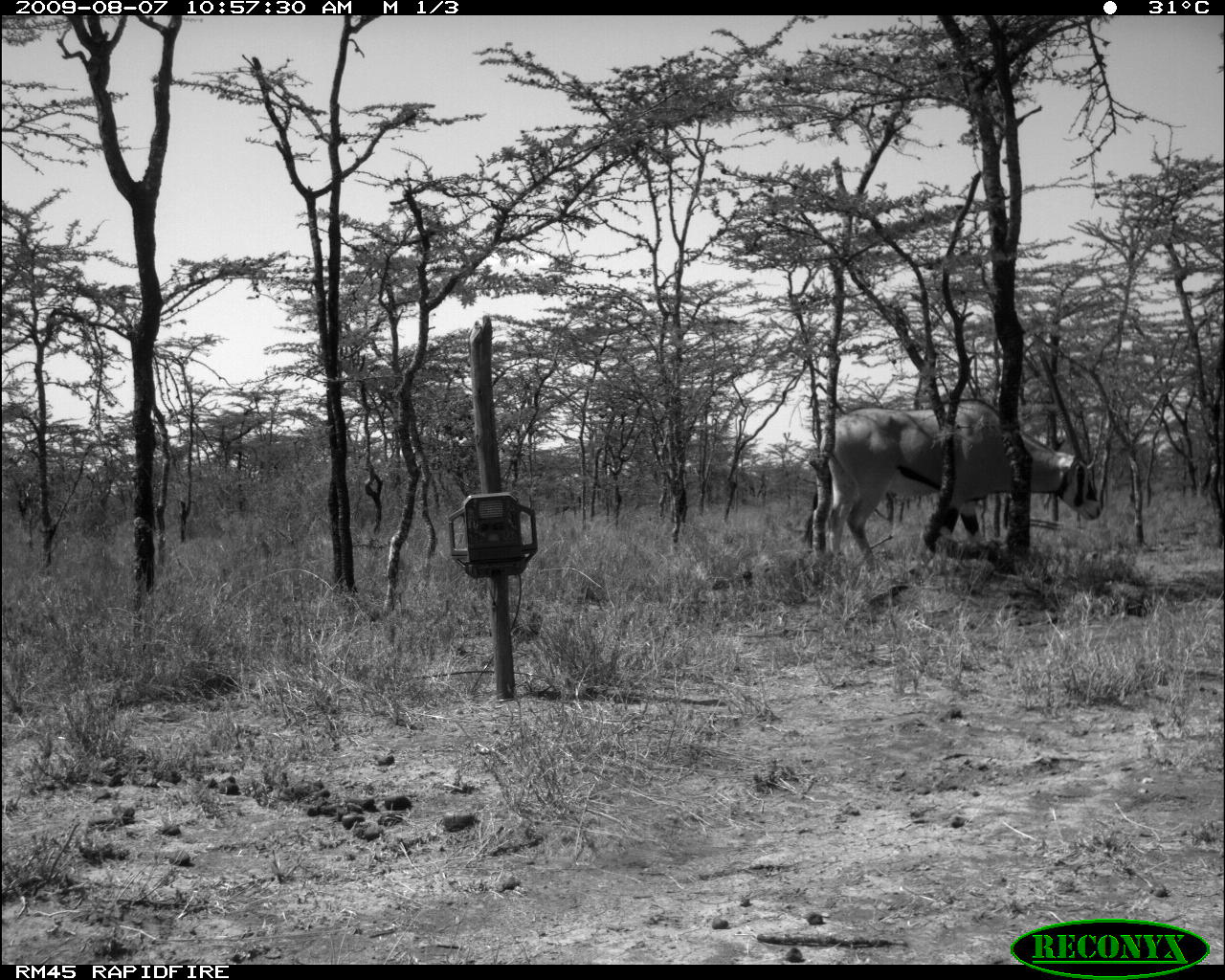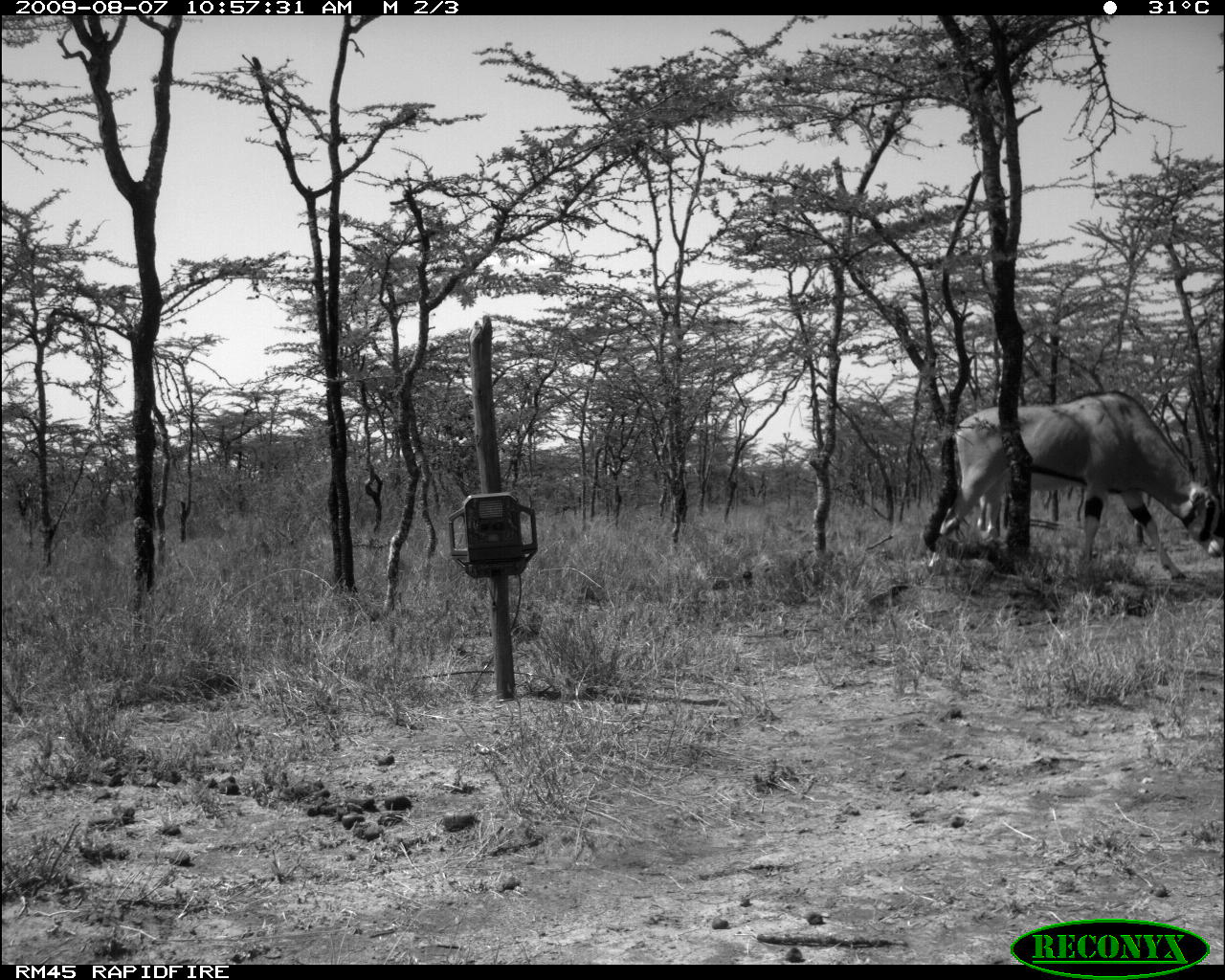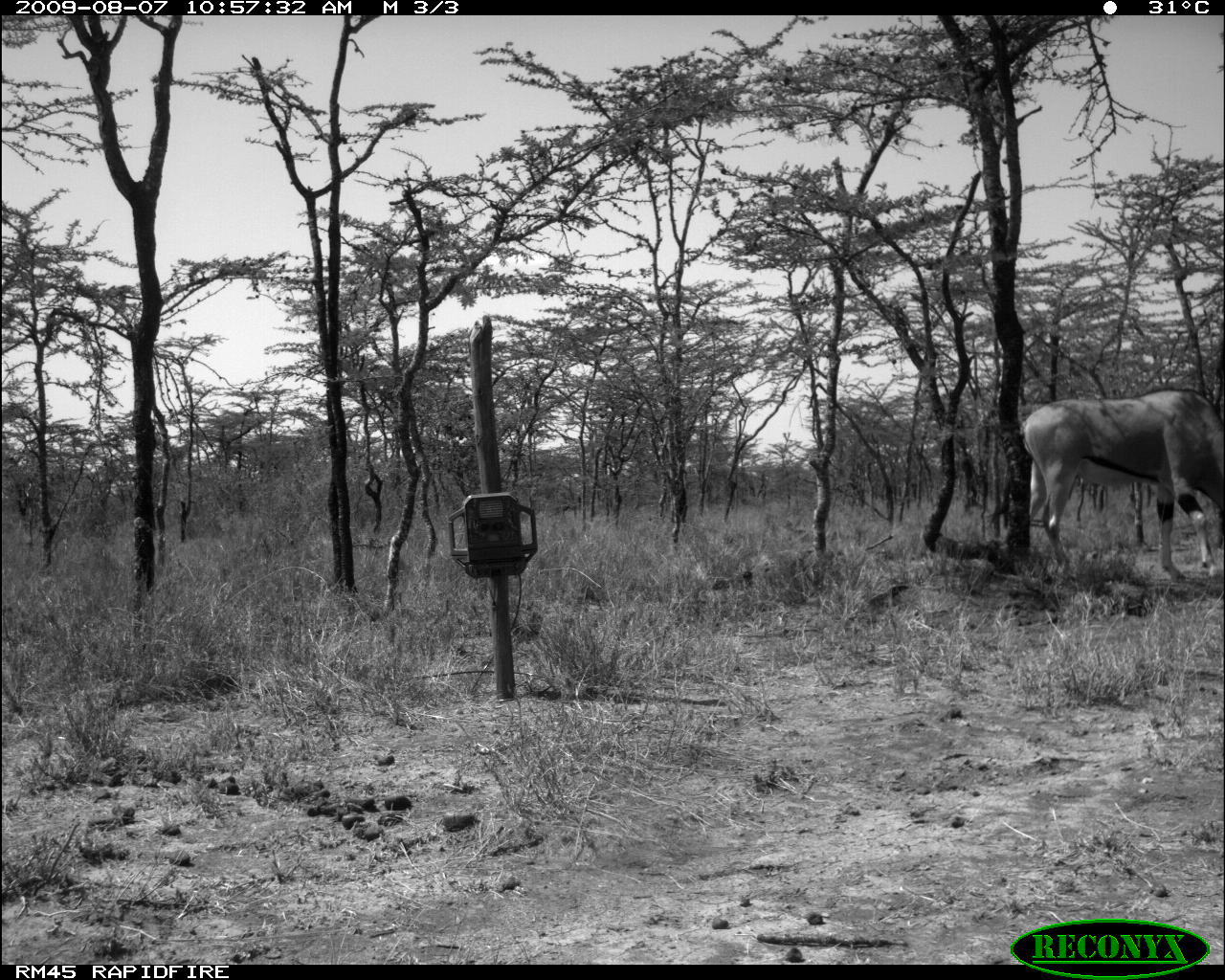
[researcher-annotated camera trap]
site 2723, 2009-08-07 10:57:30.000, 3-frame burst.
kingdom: Animalia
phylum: Chordata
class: Mammalia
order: Artiodactyla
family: Bovidae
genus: Oryx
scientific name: Oryx beisa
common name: east african oryx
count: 1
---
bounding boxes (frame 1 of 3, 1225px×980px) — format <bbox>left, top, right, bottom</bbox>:
oryx beisa: <bbox>815, 348, 1104, 558</bbox>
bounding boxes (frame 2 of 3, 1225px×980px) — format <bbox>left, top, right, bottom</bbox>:
oryx beisa: <bbox>928, 380, 1225, 581</bbox>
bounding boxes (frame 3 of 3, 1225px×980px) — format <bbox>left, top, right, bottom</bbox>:
oryx beisa: <bbox>1013, 386, 1225, 584</bbox>